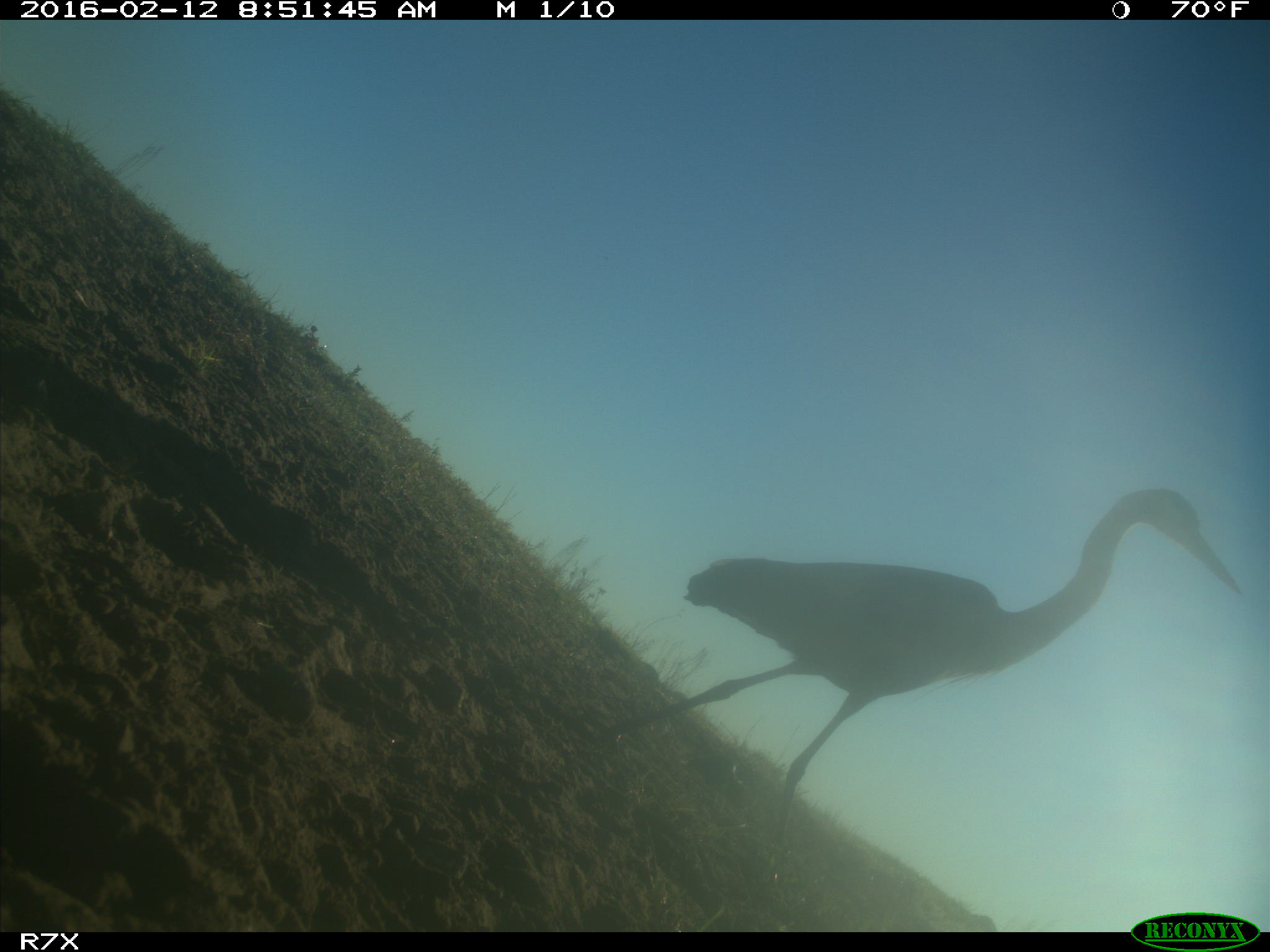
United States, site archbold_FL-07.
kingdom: Animalia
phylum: Chordata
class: Aves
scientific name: Aves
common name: birds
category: unidentified bird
Unidentified bird (birds) (Aves).